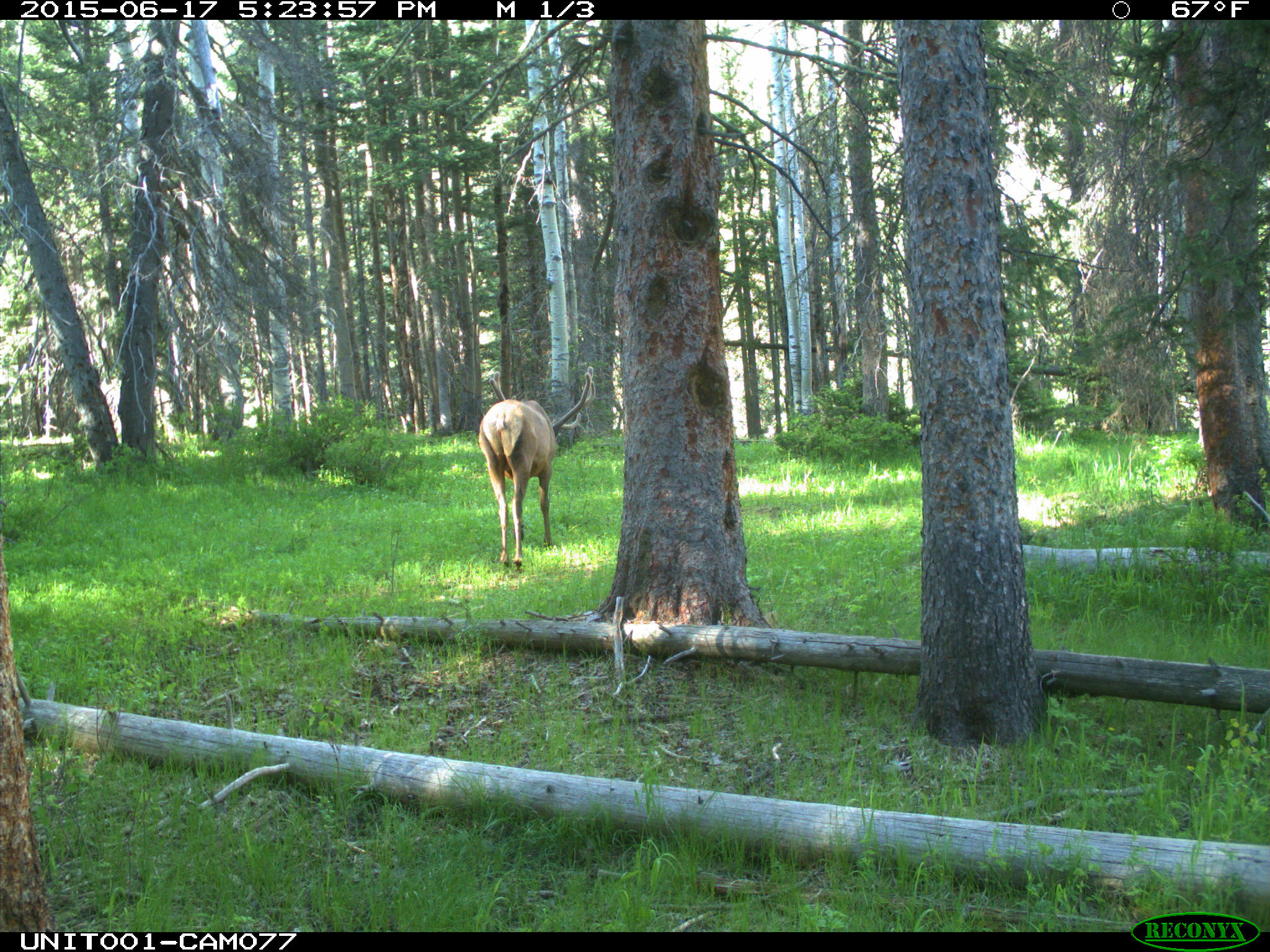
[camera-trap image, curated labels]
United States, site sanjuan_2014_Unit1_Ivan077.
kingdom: Animalia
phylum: Chordata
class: Mammalia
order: Artiodactyla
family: Cervidae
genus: Cervus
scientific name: Cervus elaphus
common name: red deer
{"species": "Cervus elaphus (red deer)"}